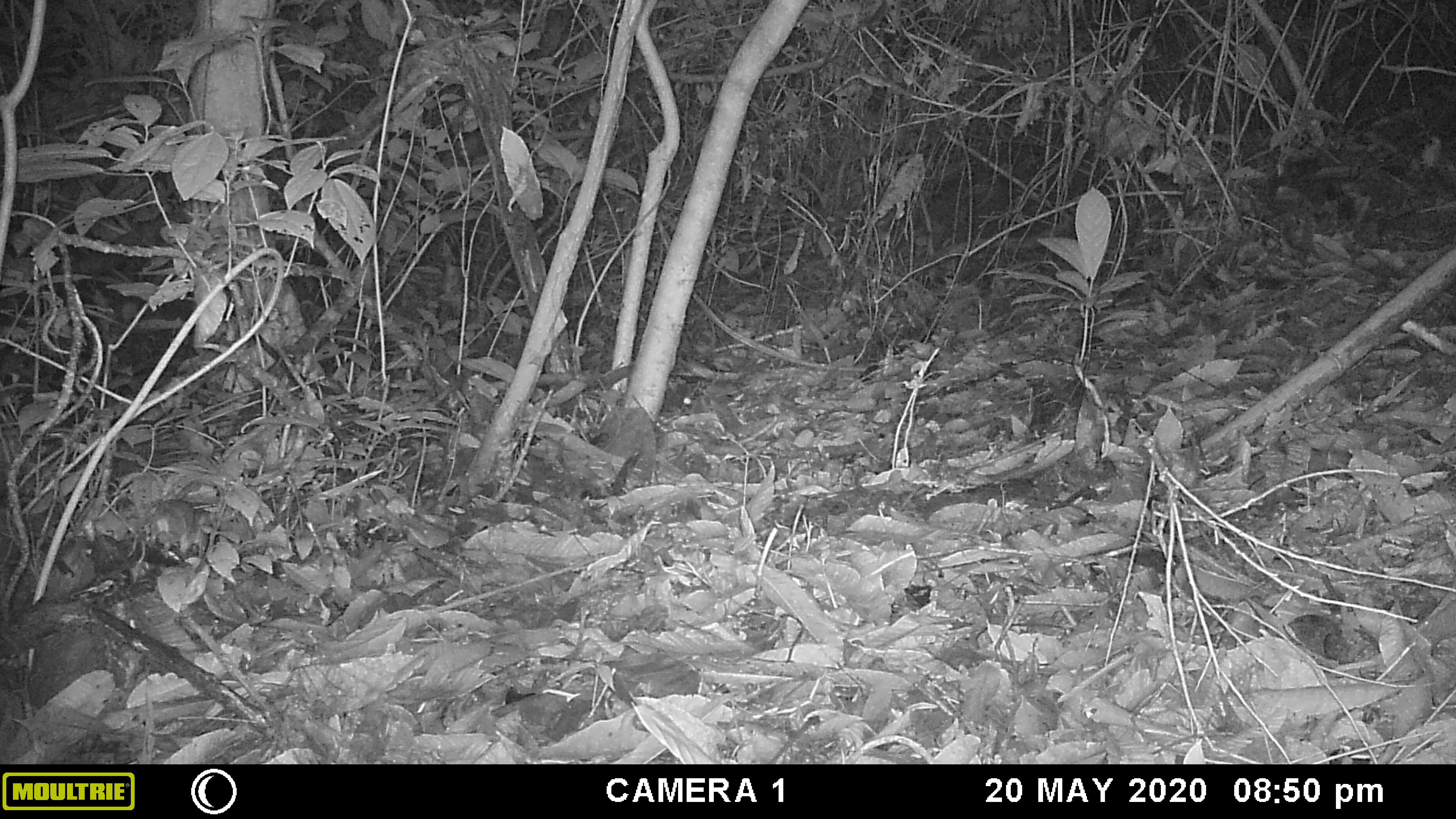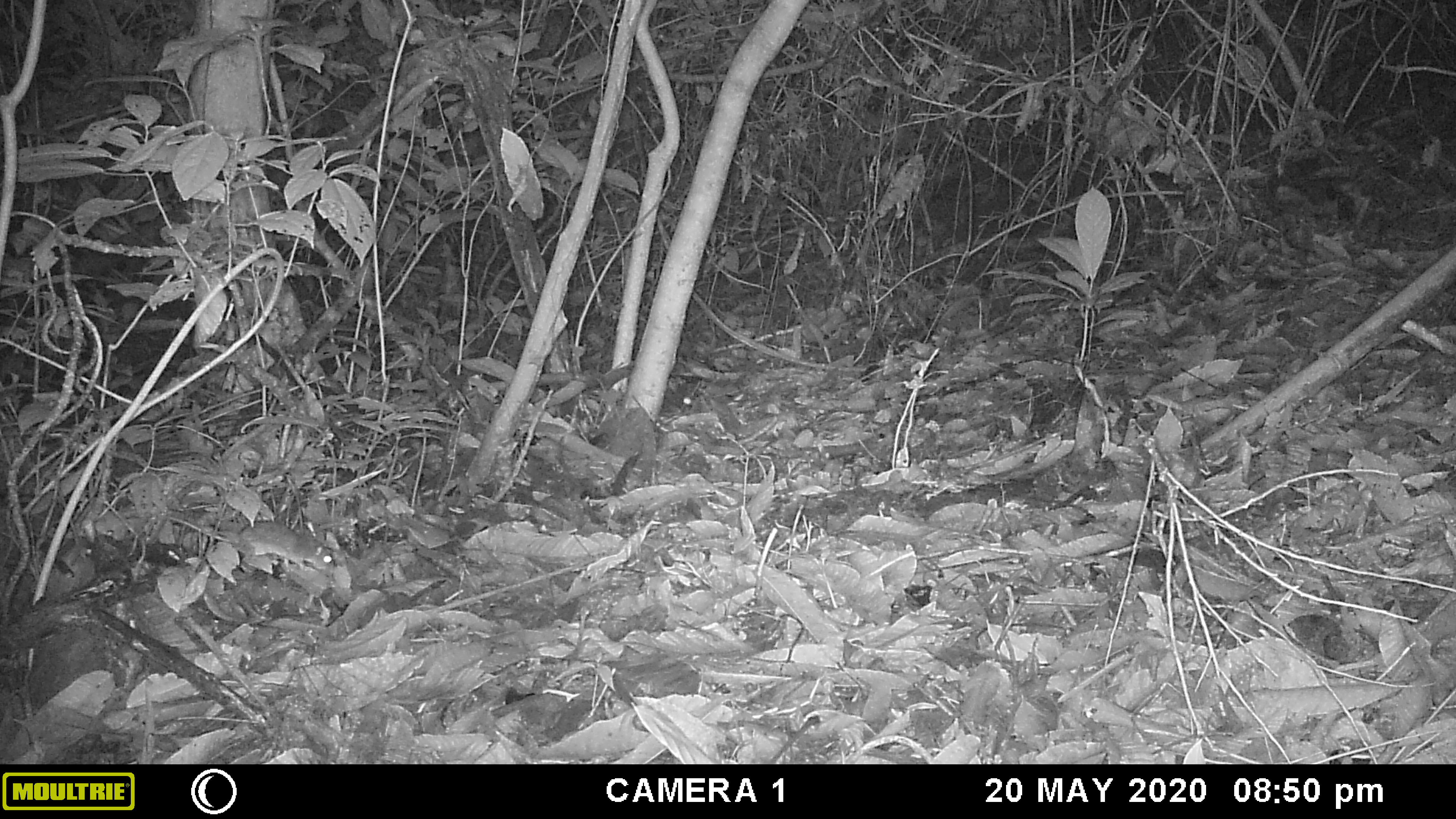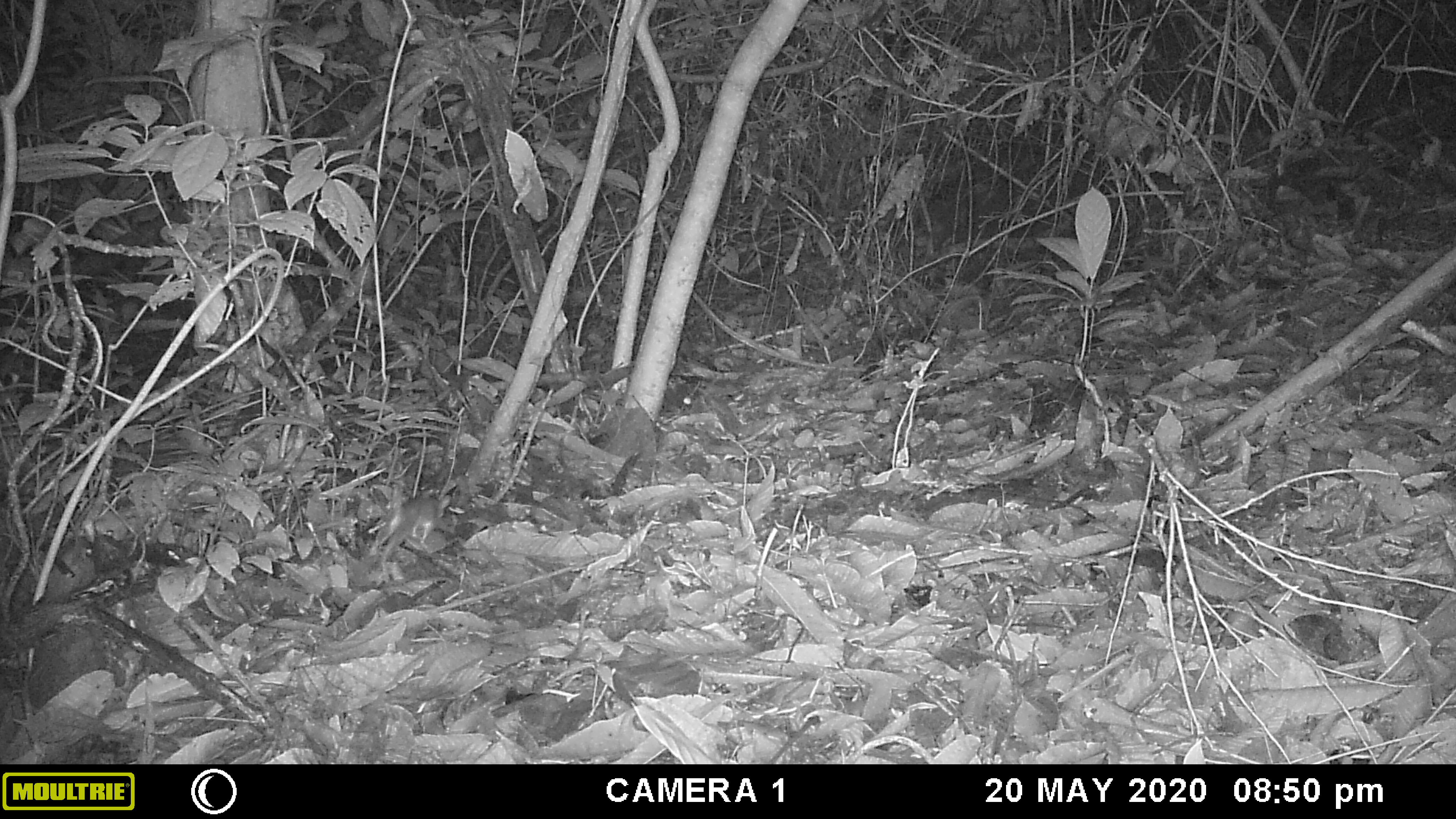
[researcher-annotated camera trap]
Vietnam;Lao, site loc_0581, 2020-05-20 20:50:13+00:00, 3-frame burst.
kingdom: Animalia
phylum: Chordata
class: Mammalia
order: Rodentia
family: Muridae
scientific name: Muridae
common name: old-world mice and rats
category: unidentified murid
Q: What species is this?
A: Unidentified murid (old-world mice and rats) (Muridae).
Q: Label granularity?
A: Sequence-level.